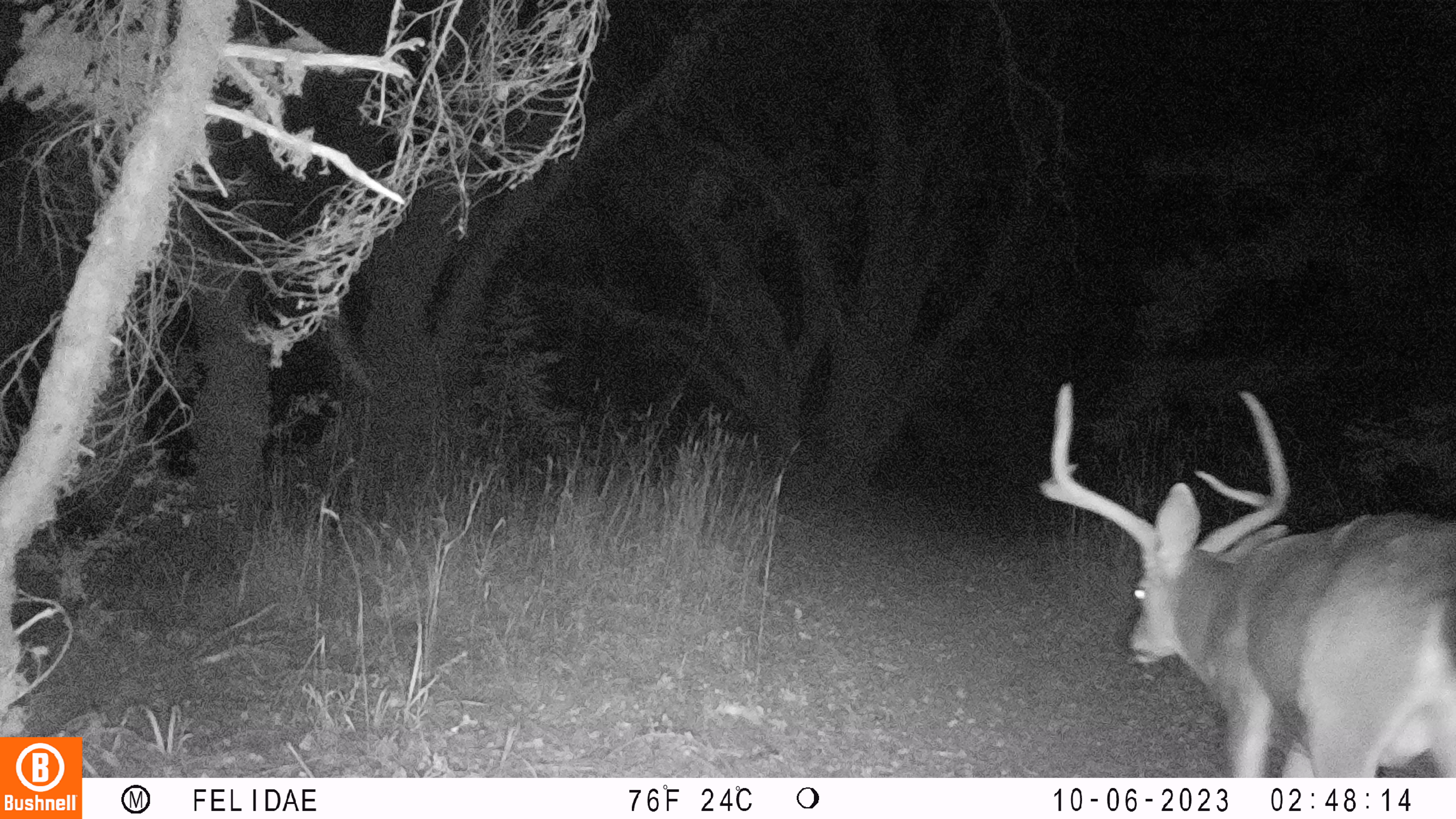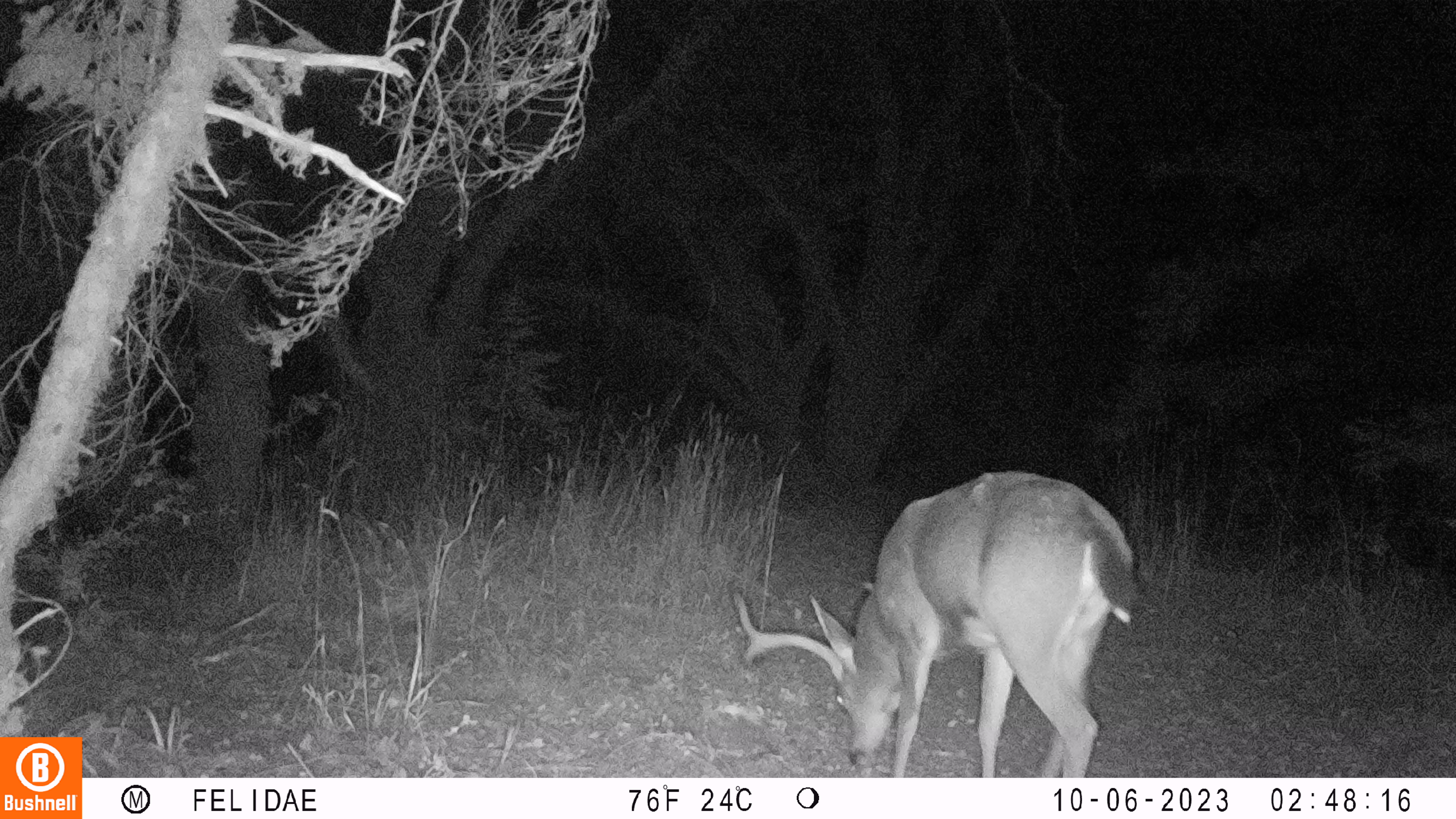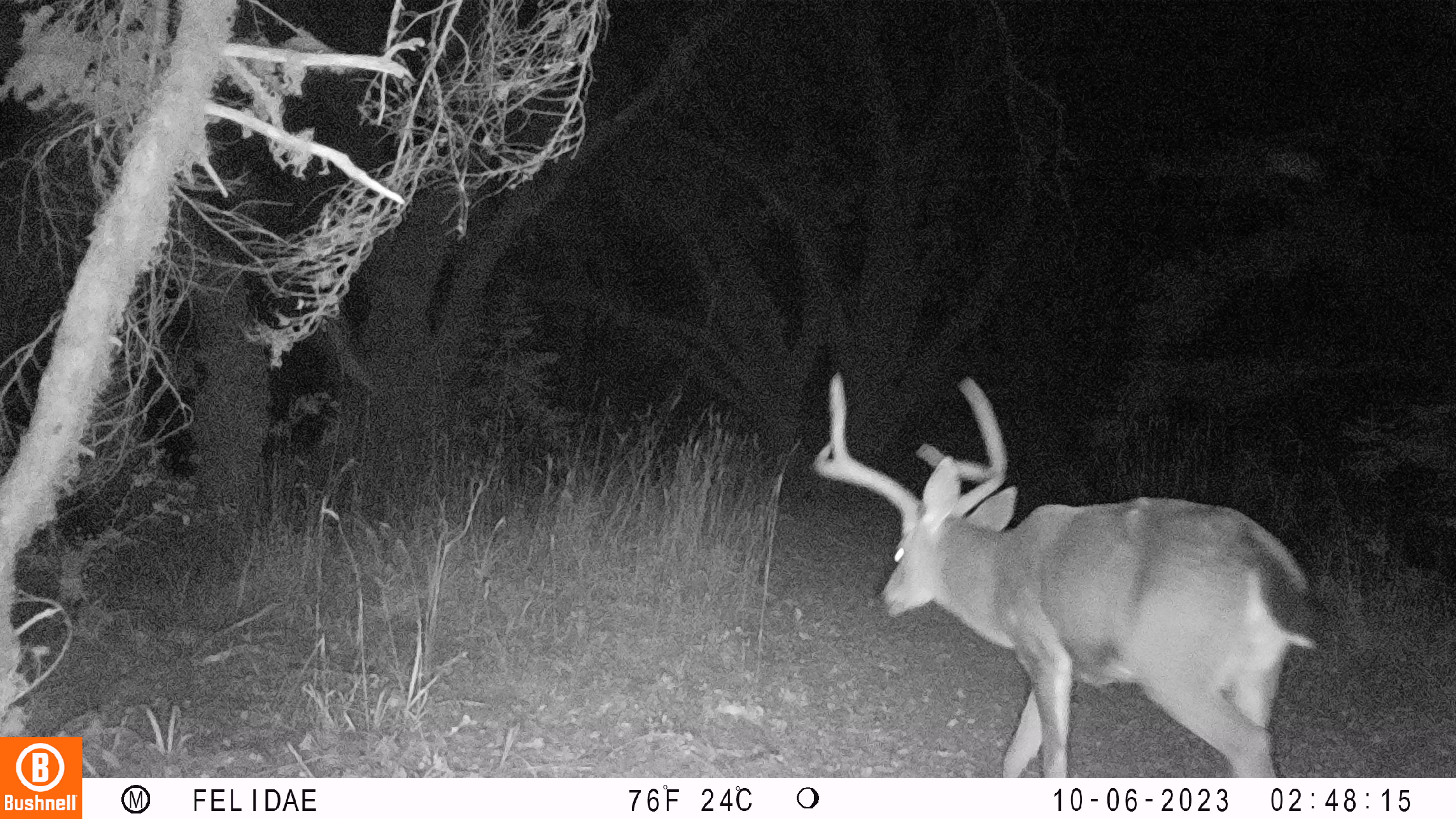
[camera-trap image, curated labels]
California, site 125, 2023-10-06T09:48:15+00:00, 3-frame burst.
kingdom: Animalia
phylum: Chordata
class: Mammalia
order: Artiodactyla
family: Cervidae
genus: Odocoileus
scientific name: Odocoileus hemionus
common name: mule deer